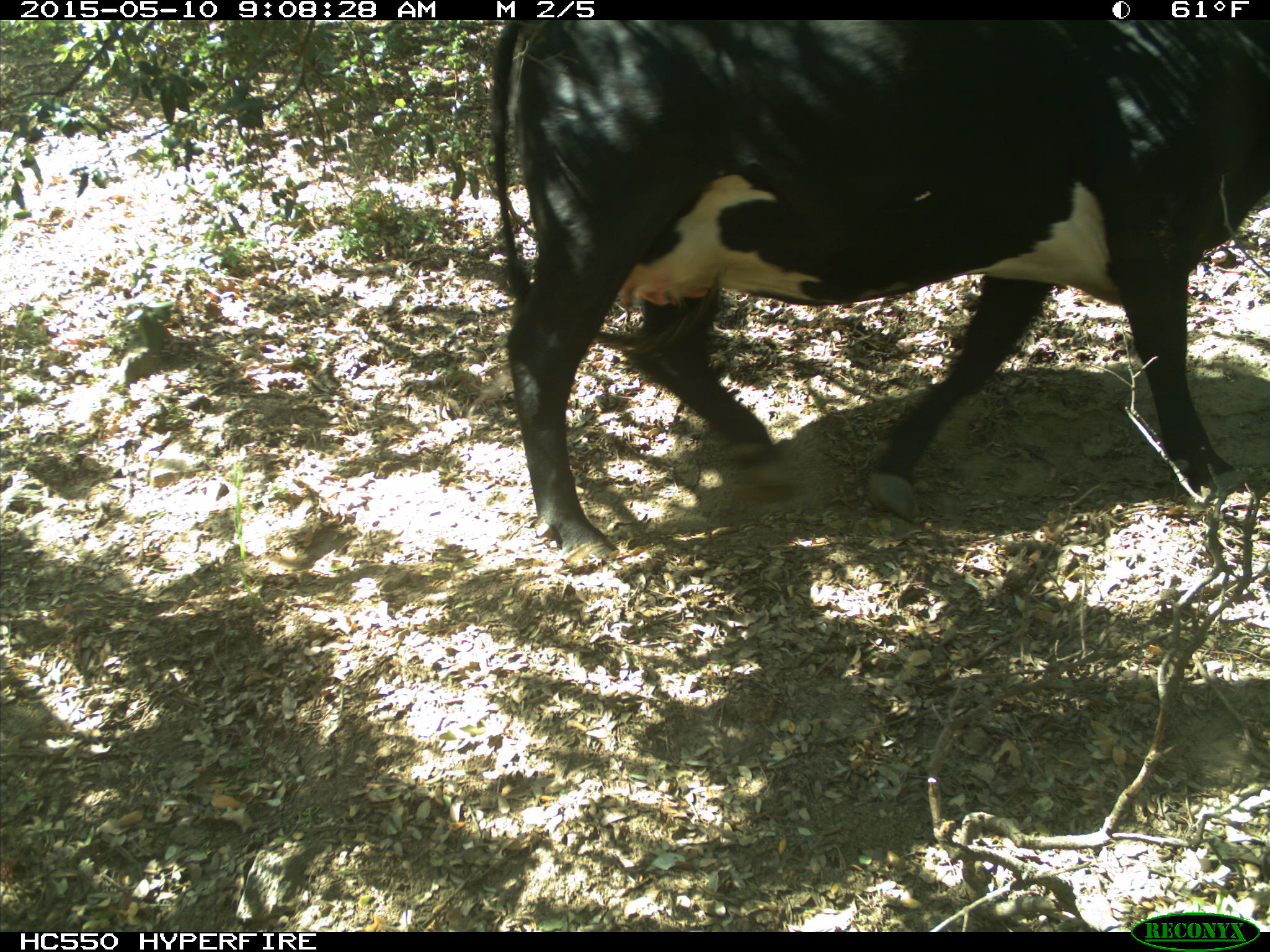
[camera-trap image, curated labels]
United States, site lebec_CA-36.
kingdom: Animalia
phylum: Chordata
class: Mammalia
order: Artiodactyla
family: Bovidae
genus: Bos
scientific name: Bos taurus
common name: domestic cow